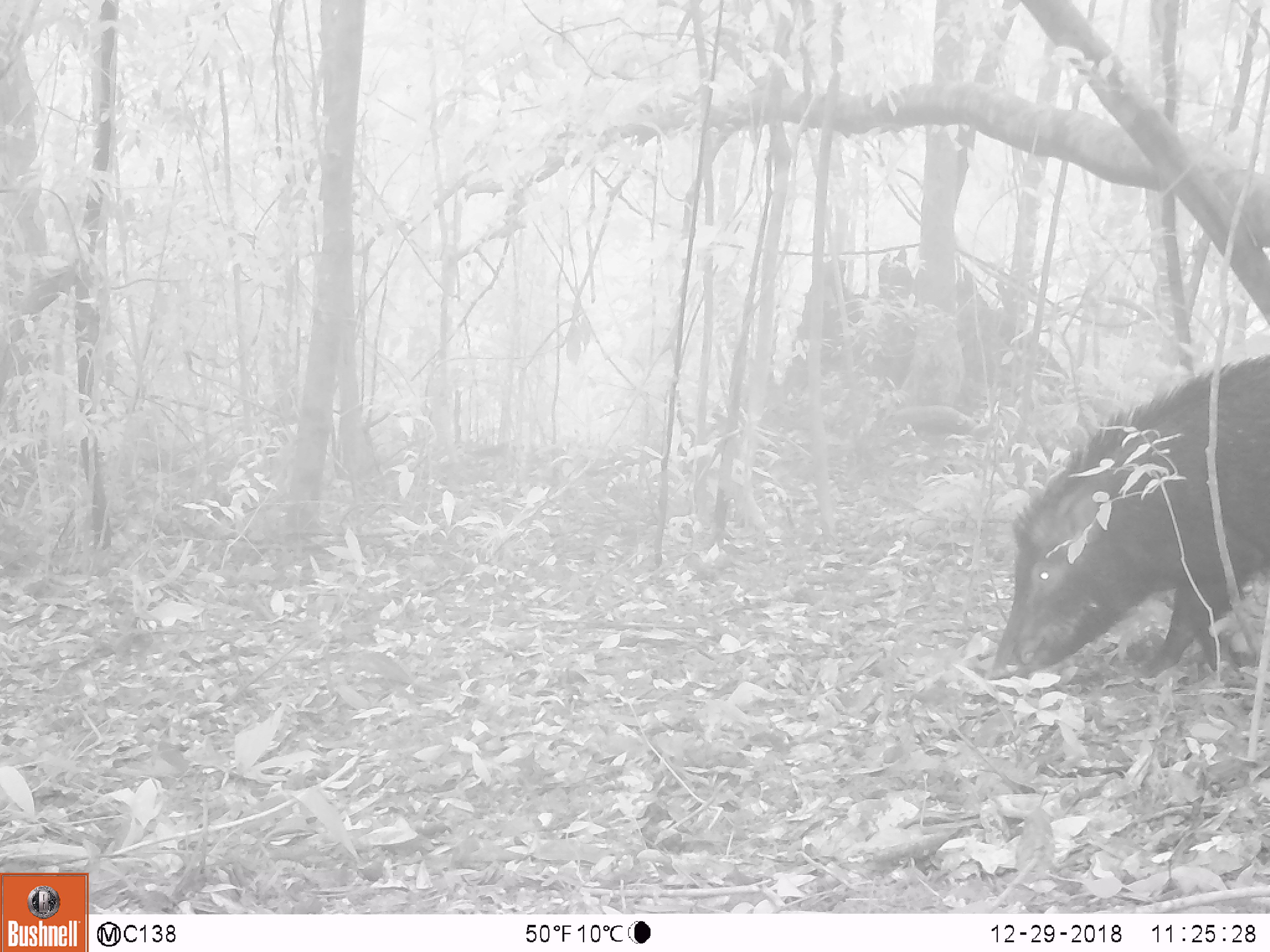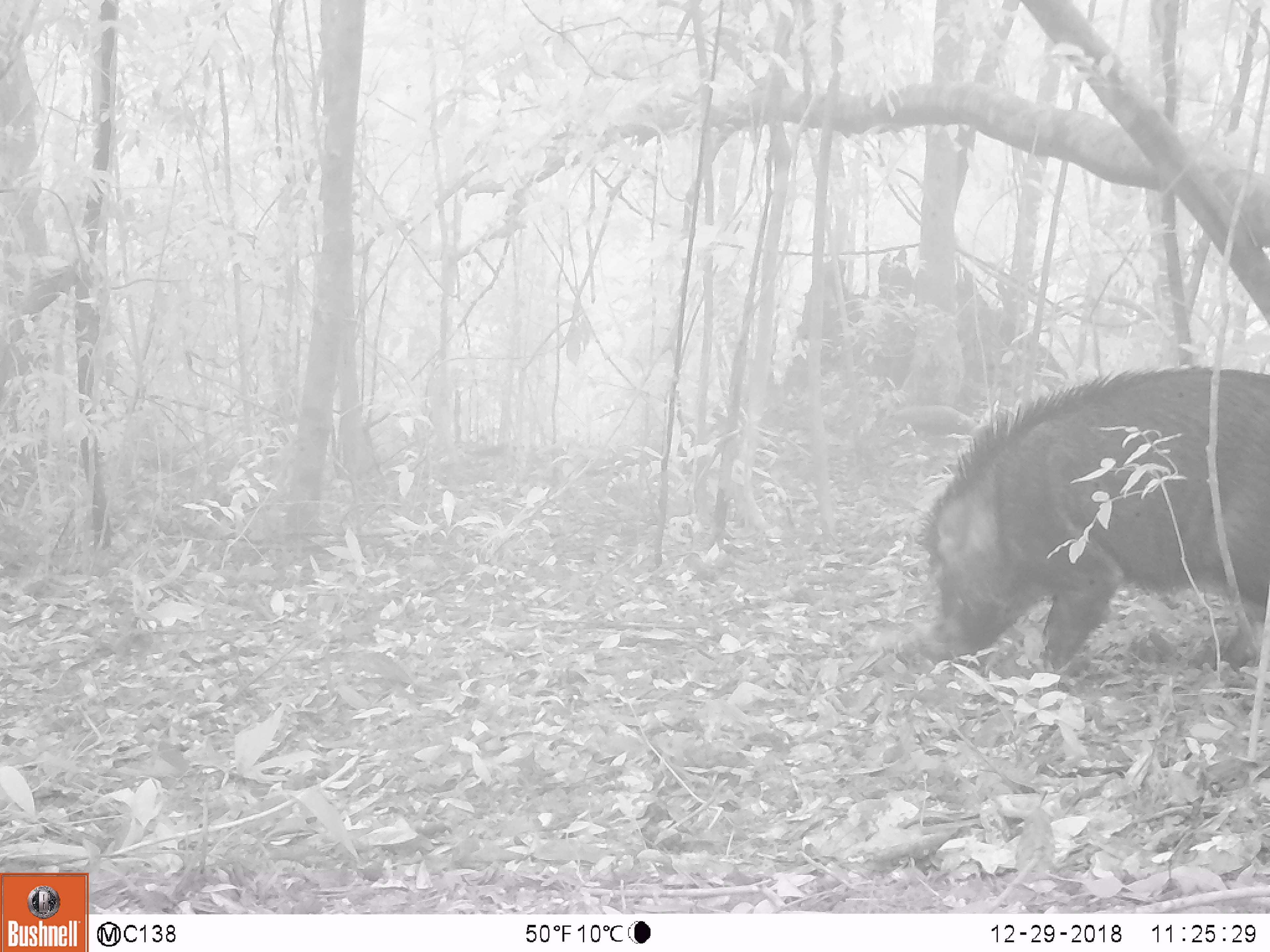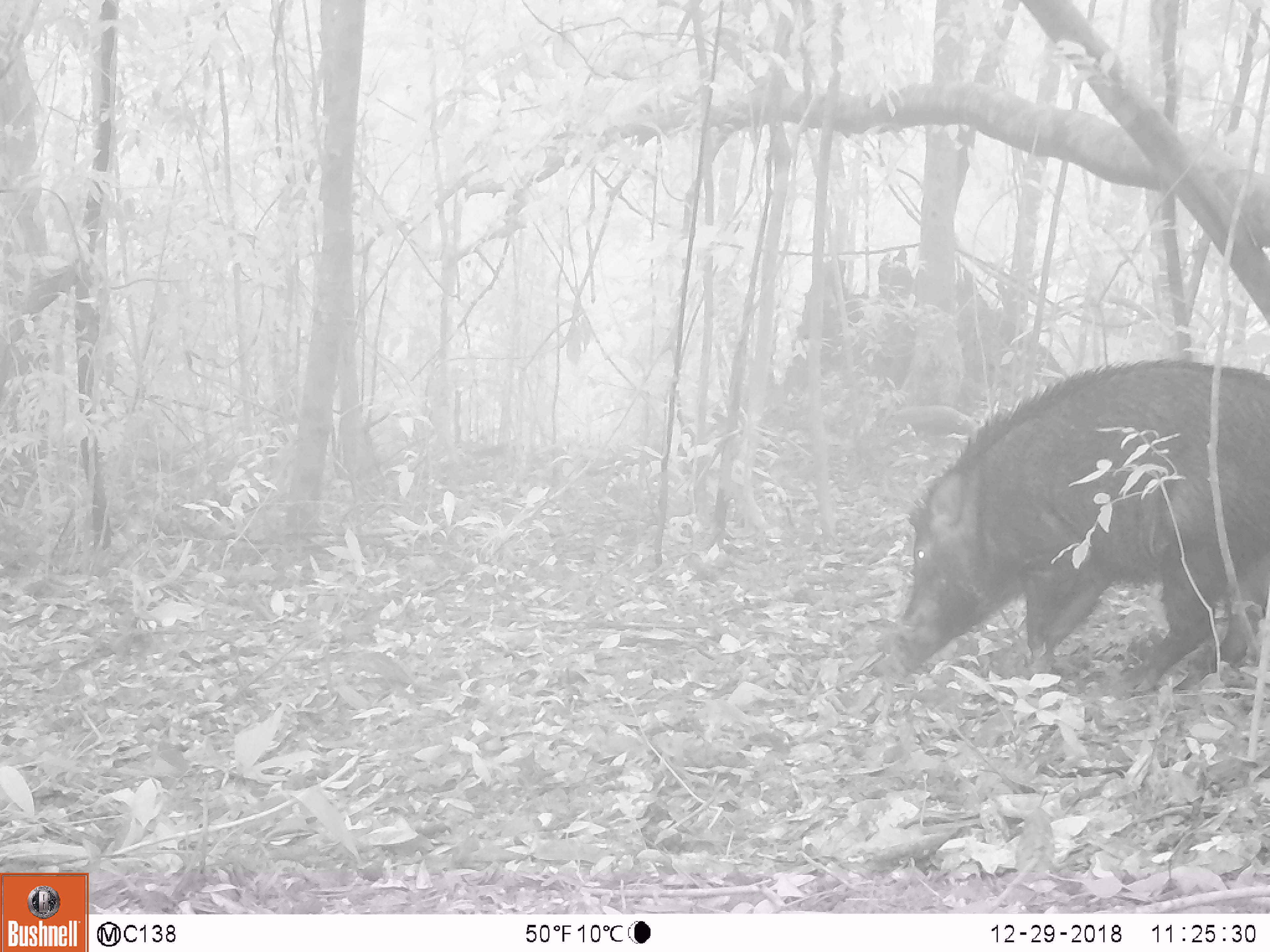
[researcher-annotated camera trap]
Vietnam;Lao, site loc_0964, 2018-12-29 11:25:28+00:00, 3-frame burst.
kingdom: Animalia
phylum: Chordata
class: Mammalia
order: Artiodactyla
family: Suidae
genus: Sus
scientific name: Sus scrofa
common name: eurasian wild pig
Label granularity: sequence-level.